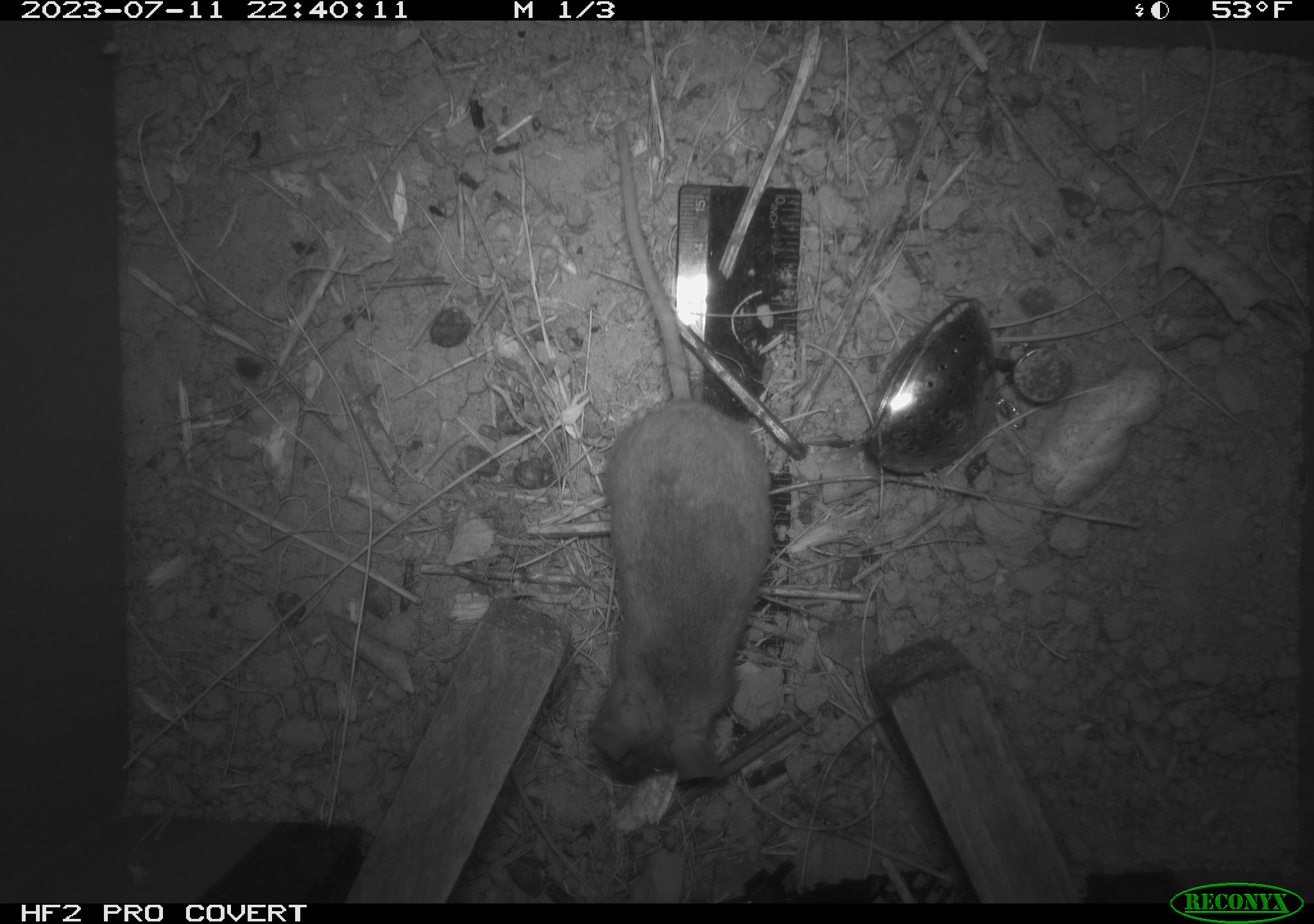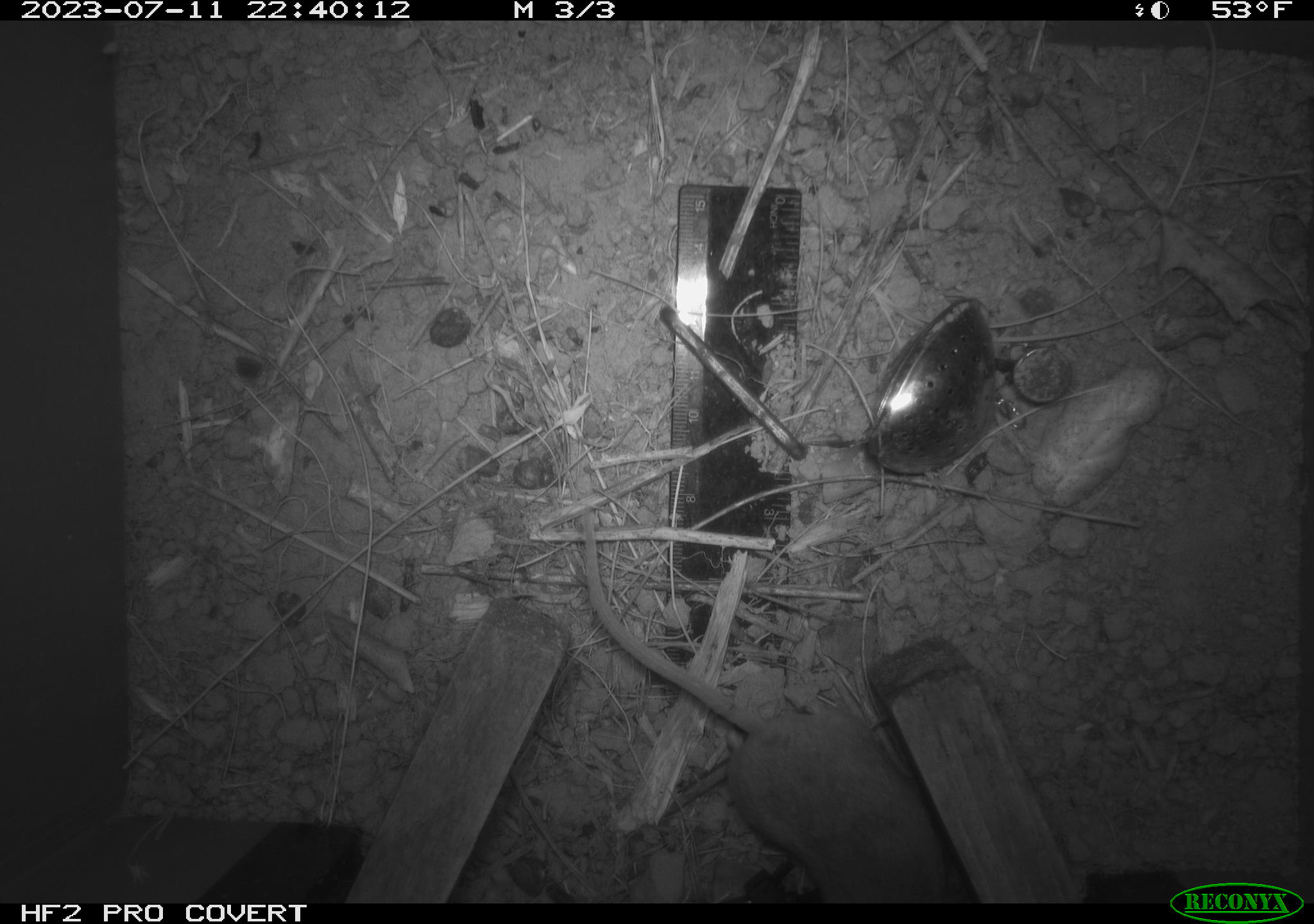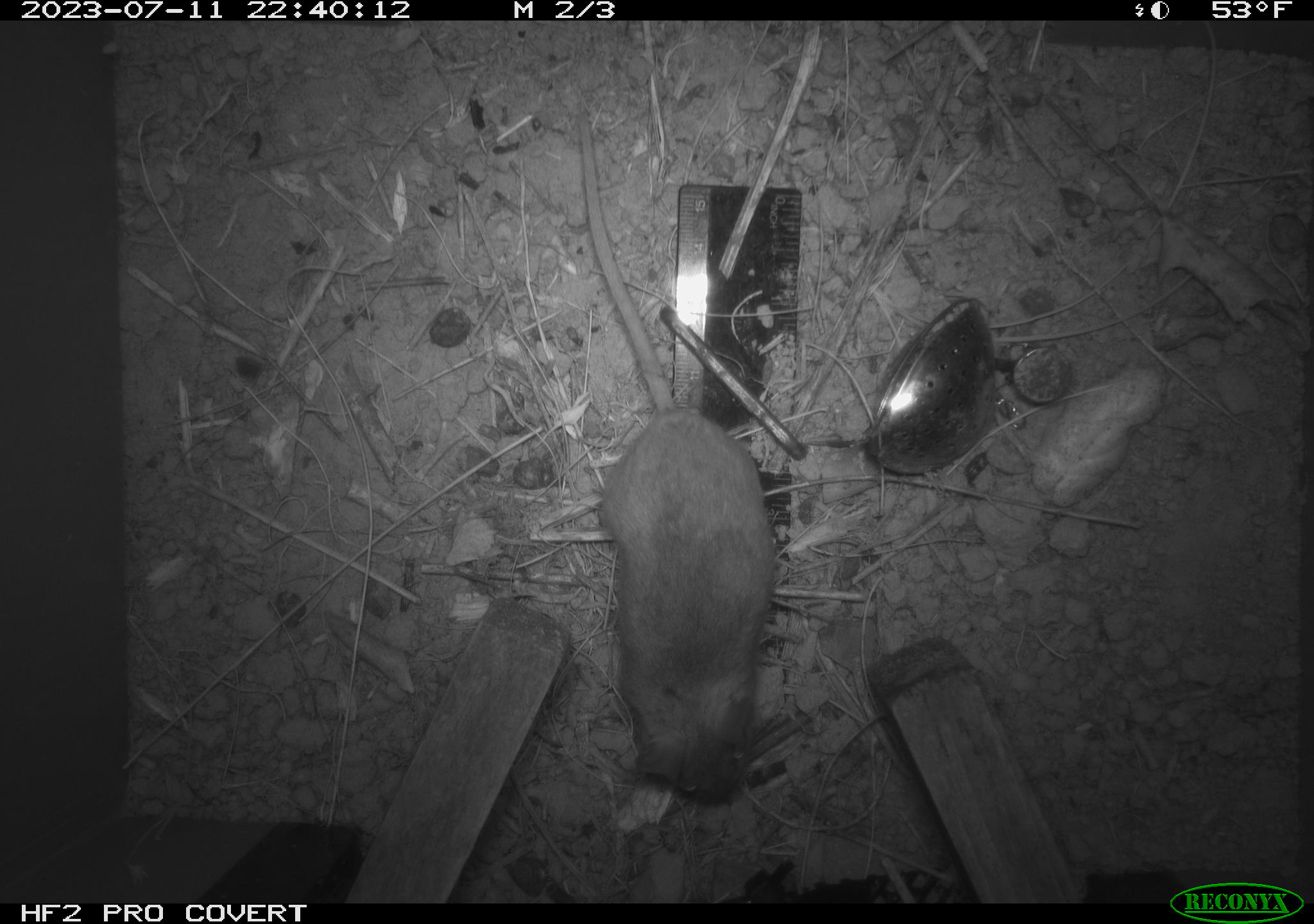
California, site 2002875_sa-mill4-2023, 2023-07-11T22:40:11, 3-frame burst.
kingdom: Animalia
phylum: Chordata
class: Mammalia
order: Rodentia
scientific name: Rodentia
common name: mouse species